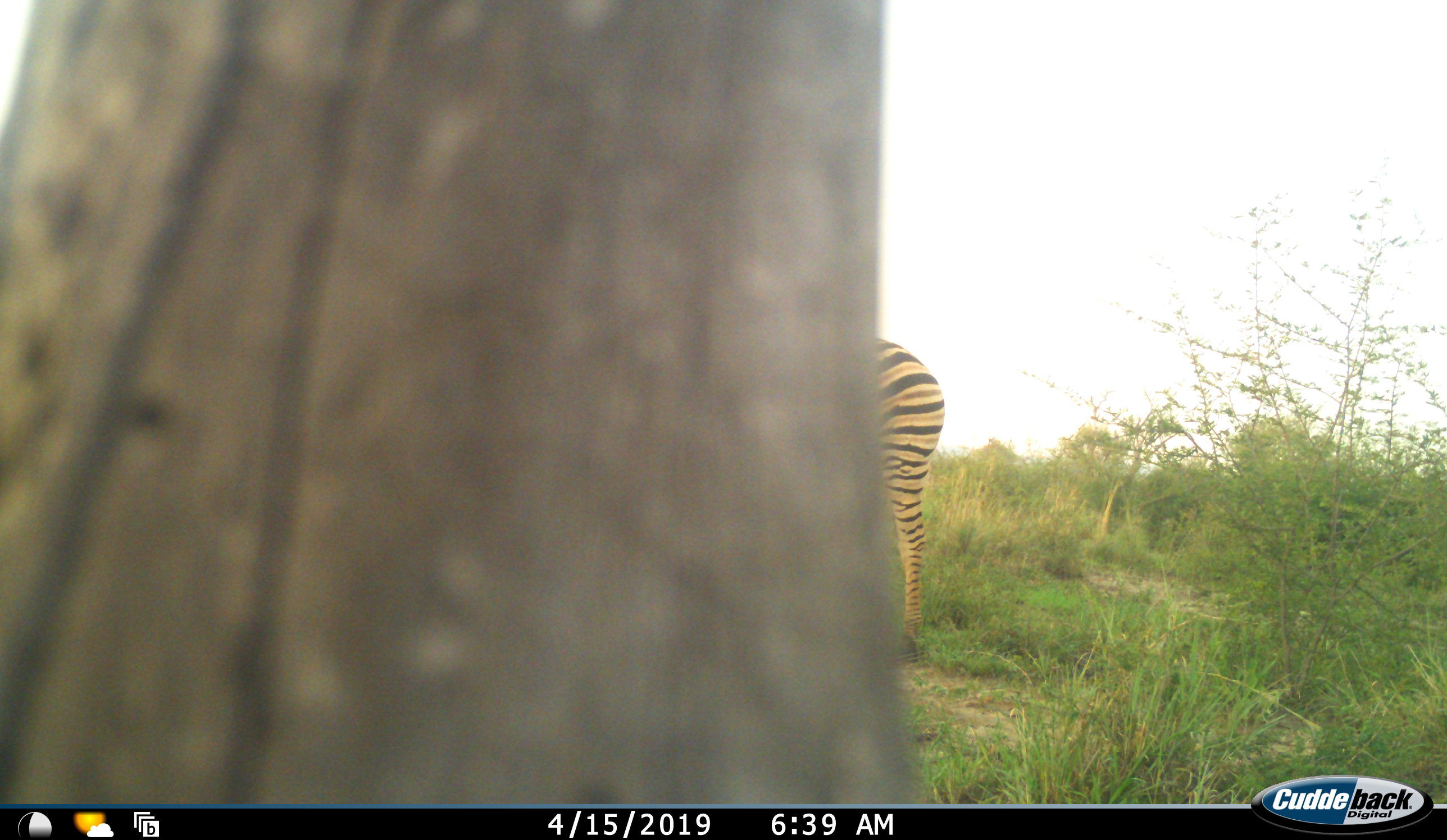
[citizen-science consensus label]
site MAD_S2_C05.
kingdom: Animalia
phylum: Chordata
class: Mammalia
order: Perissodactyla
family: Equidae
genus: Equus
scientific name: Equus quagga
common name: plains zebra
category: zebraplains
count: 1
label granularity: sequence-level